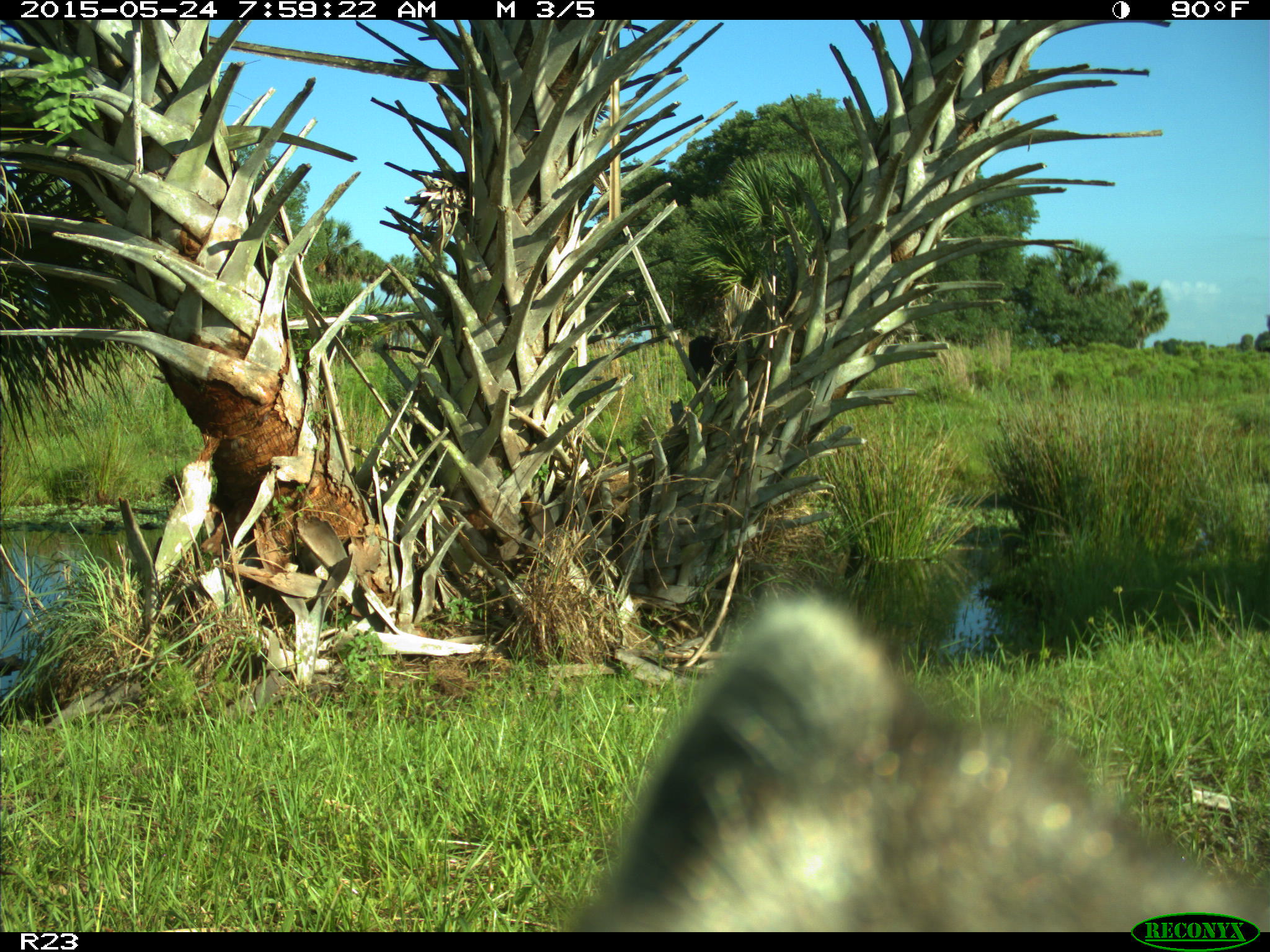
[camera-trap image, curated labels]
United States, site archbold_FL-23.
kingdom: Animalia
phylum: Chordata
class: Mammalia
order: Artiodactyla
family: Bovidae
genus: Bos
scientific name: Bos taurus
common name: domestic cow